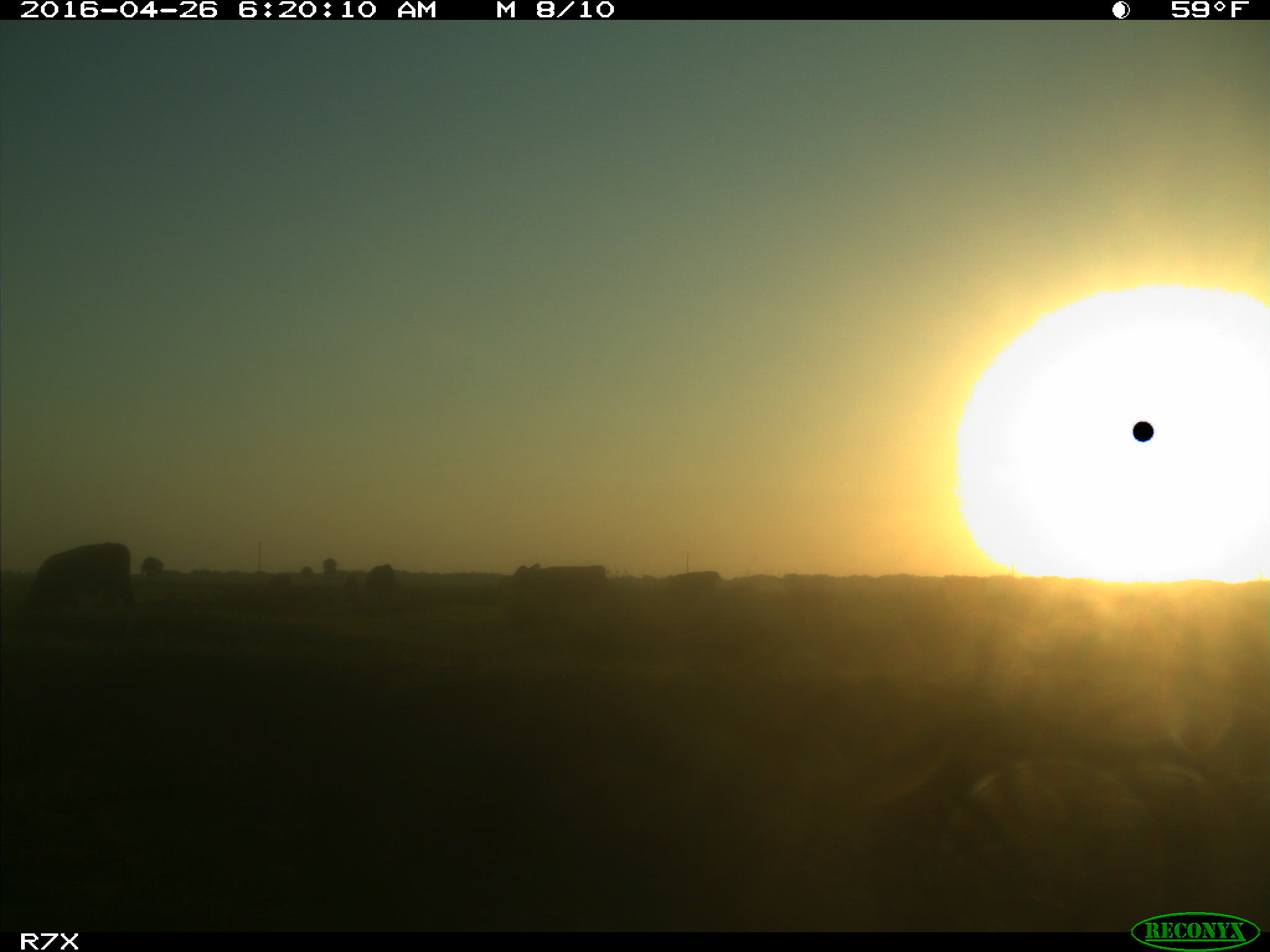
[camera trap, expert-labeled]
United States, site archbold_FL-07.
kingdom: Animalia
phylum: Chordata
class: Mammalia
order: Artiodactyla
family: Bovidae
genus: Bos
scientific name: Bos taurus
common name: domestic cow